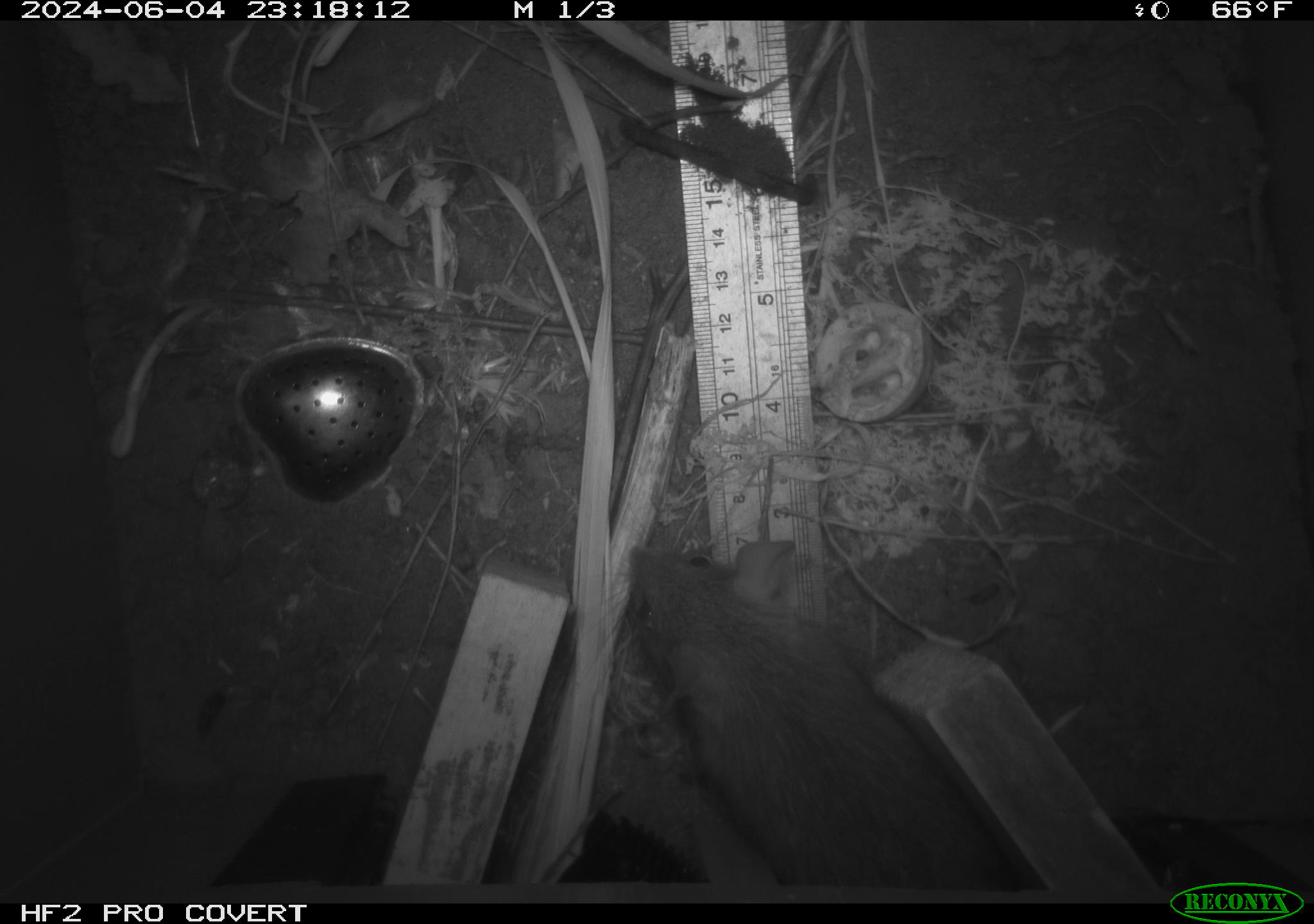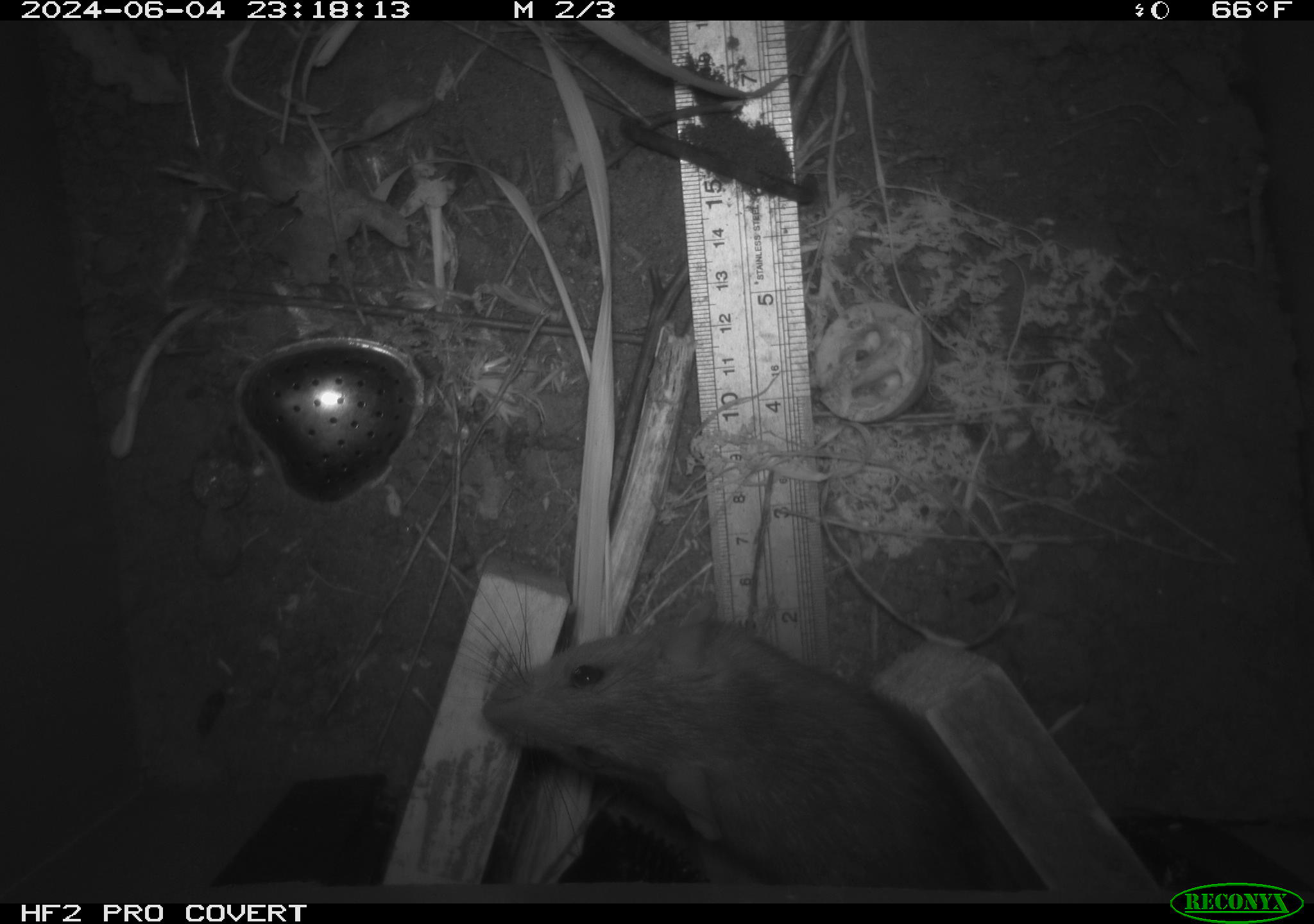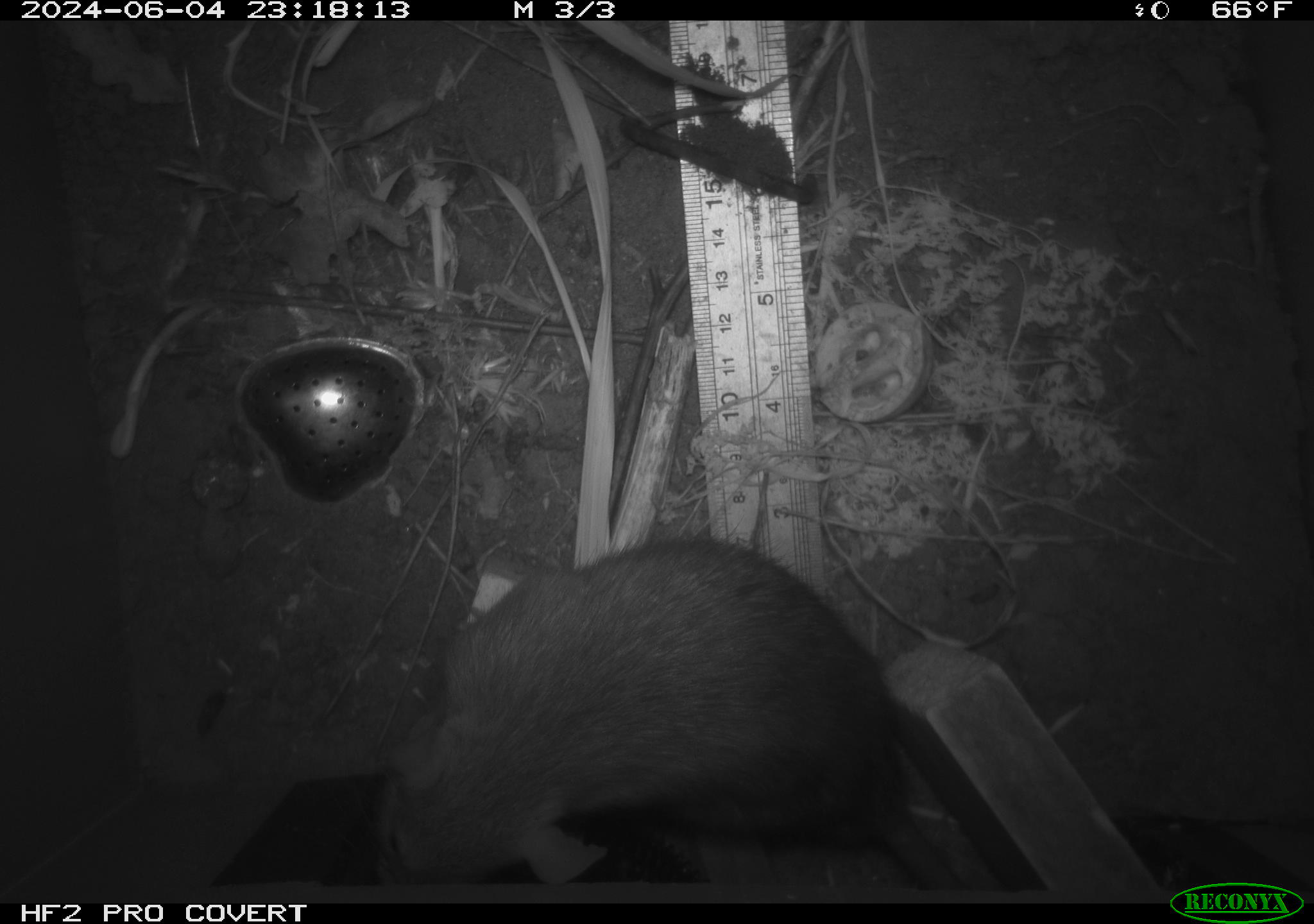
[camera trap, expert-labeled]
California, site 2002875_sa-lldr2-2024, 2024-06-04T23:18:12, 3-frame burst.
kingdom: Animalia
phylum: Chordata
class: Mammalia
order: Rodentia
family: Muridae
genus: Rattus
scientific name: Rattus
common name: rat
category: rattus species